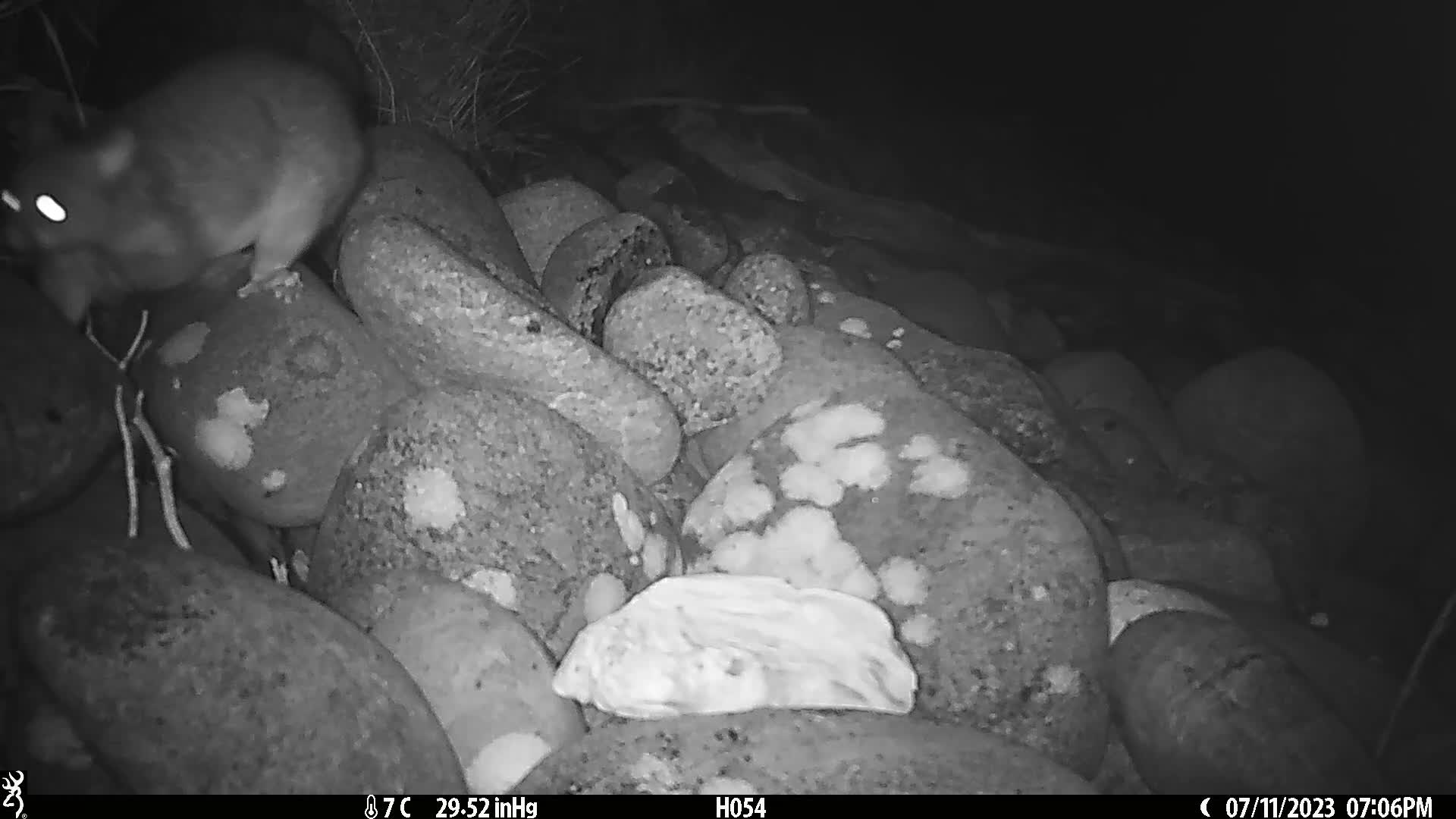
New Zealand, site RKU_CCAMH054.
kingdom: Animalia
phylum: Chordata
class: Mammalia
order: Diprotodontia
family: Phalangeridae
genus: Trichosurus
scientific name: Trichosurus vulpecula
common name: common brushtail possum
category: possum